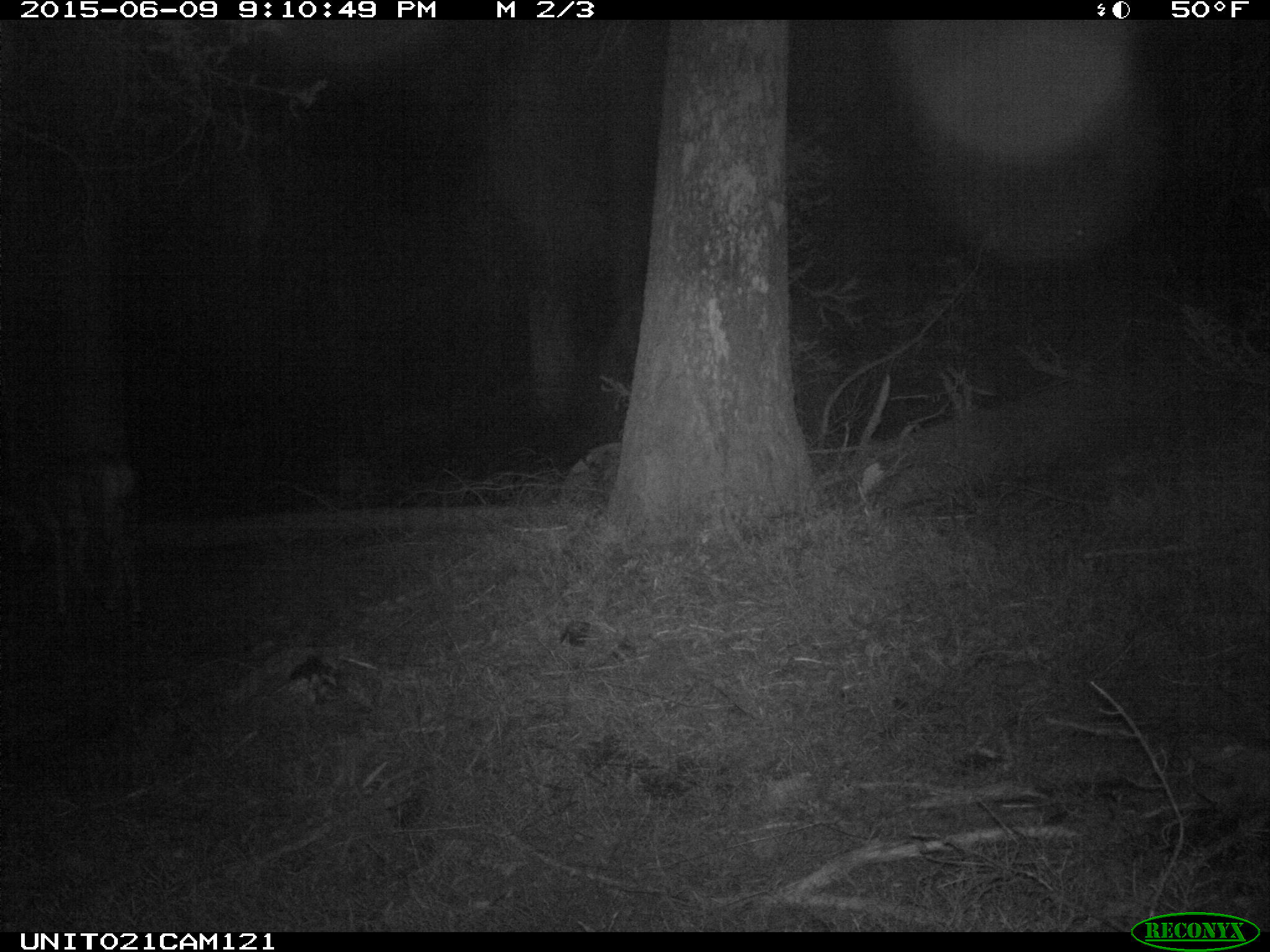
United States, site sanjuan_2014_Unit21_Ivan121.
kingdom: Animalia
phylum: Chordata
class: Mammalia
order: Artiodactyla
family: Cervidae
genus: Odocoileus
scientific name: Odocoileus hemionus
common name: mule deer